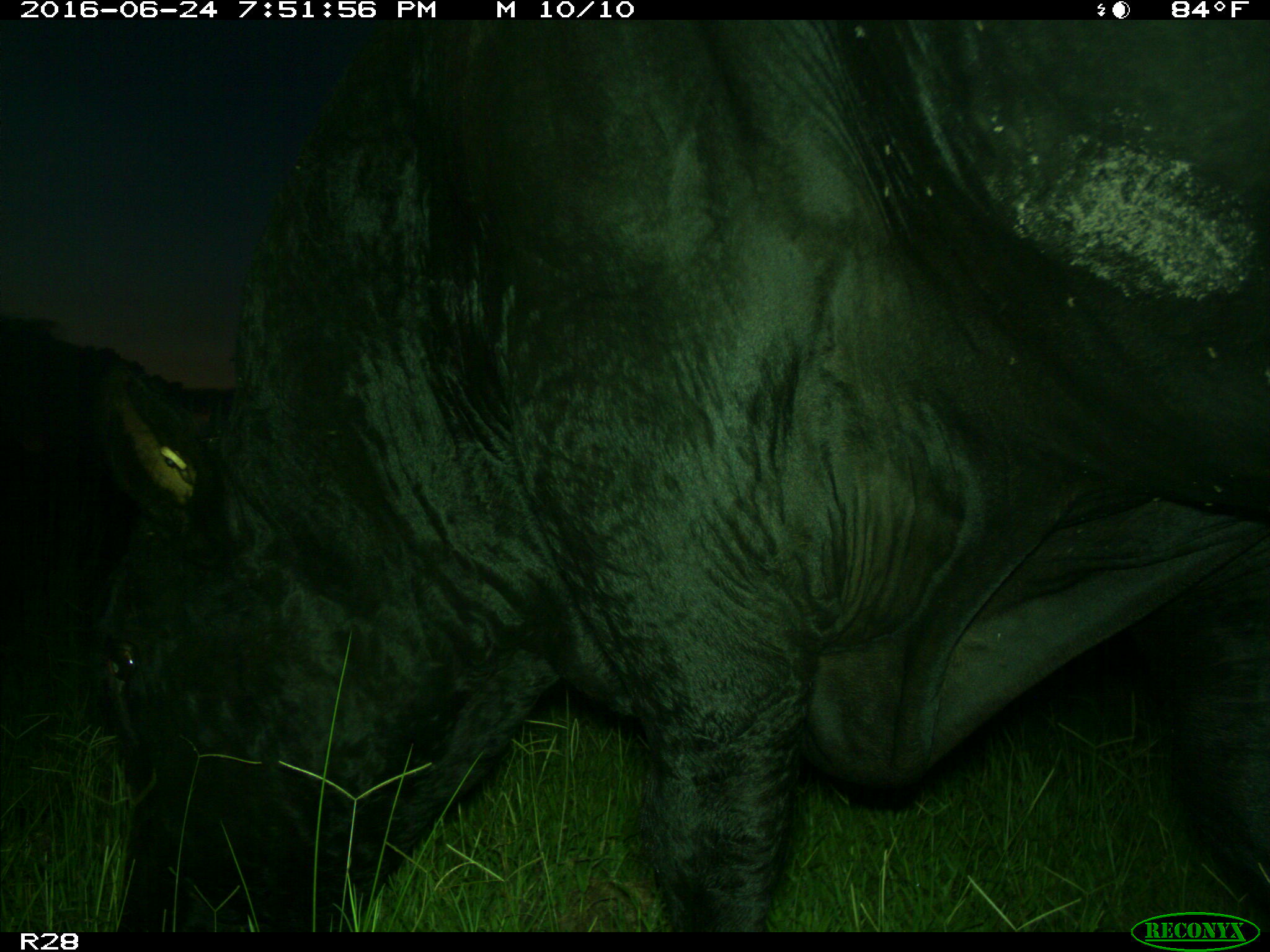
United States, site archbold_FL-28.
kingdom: Animalia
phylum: Chordata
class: Mammalia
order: Artiodactyla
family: Bovidae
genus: Bos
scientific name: Bos taurus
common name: domestic cow